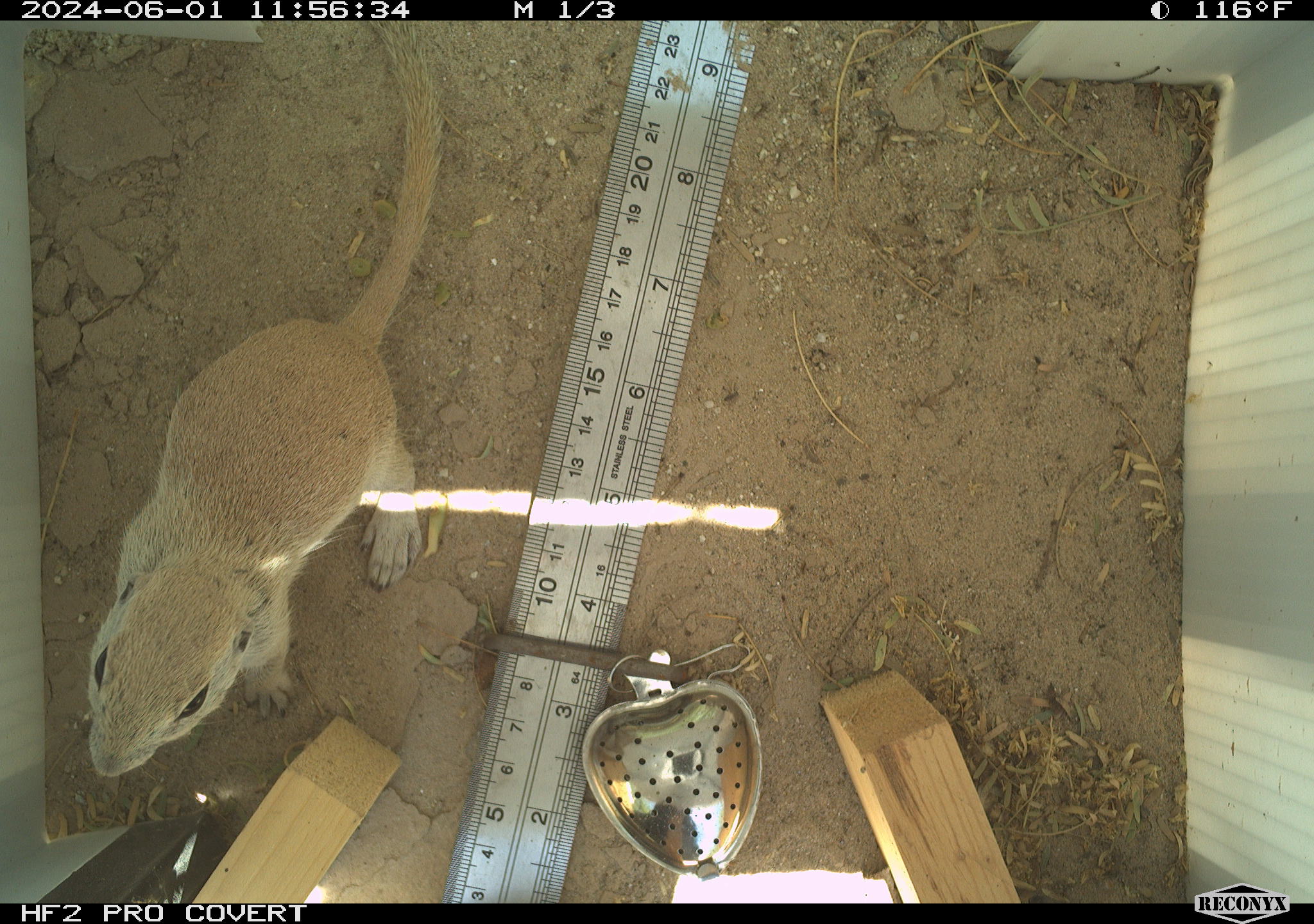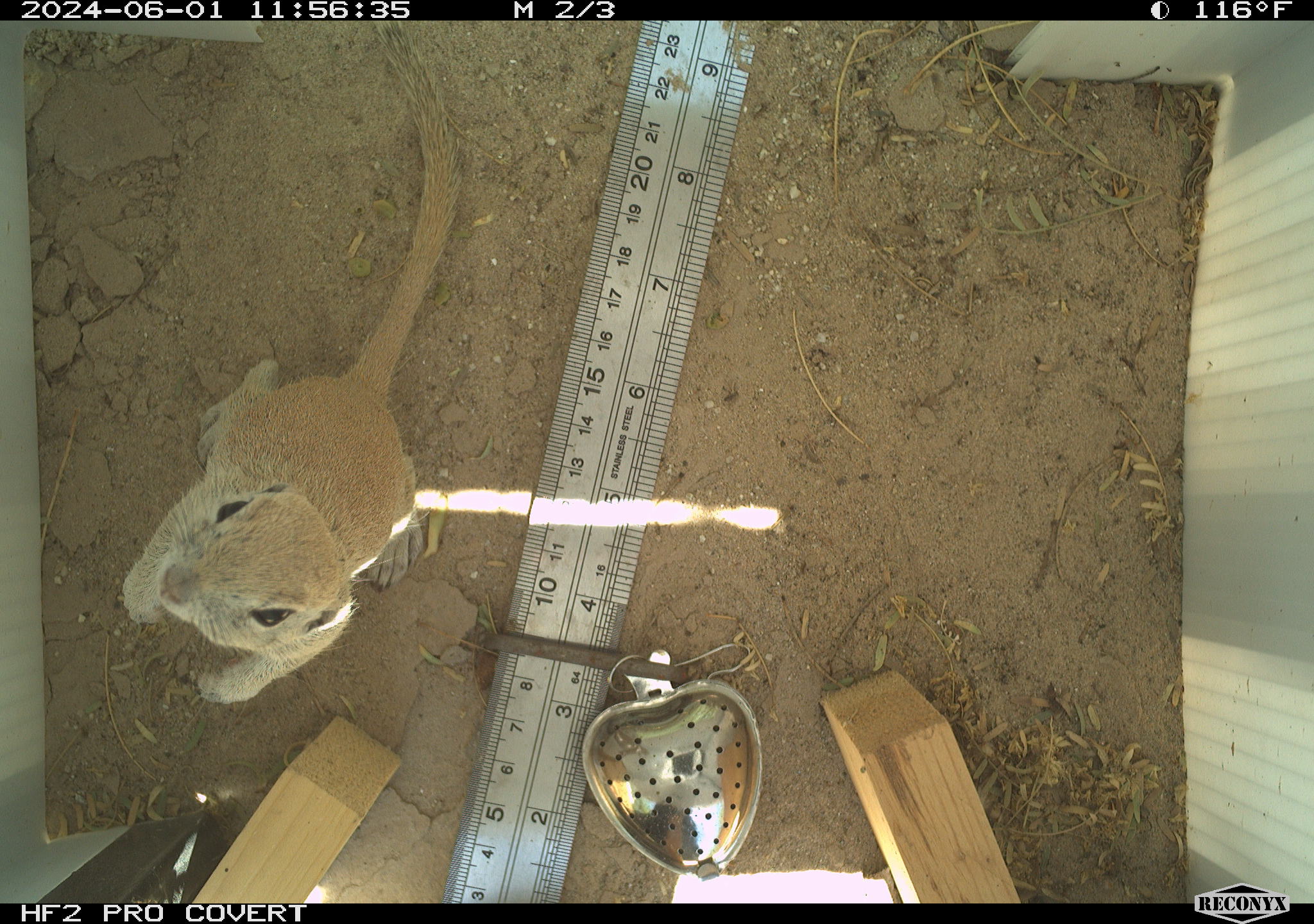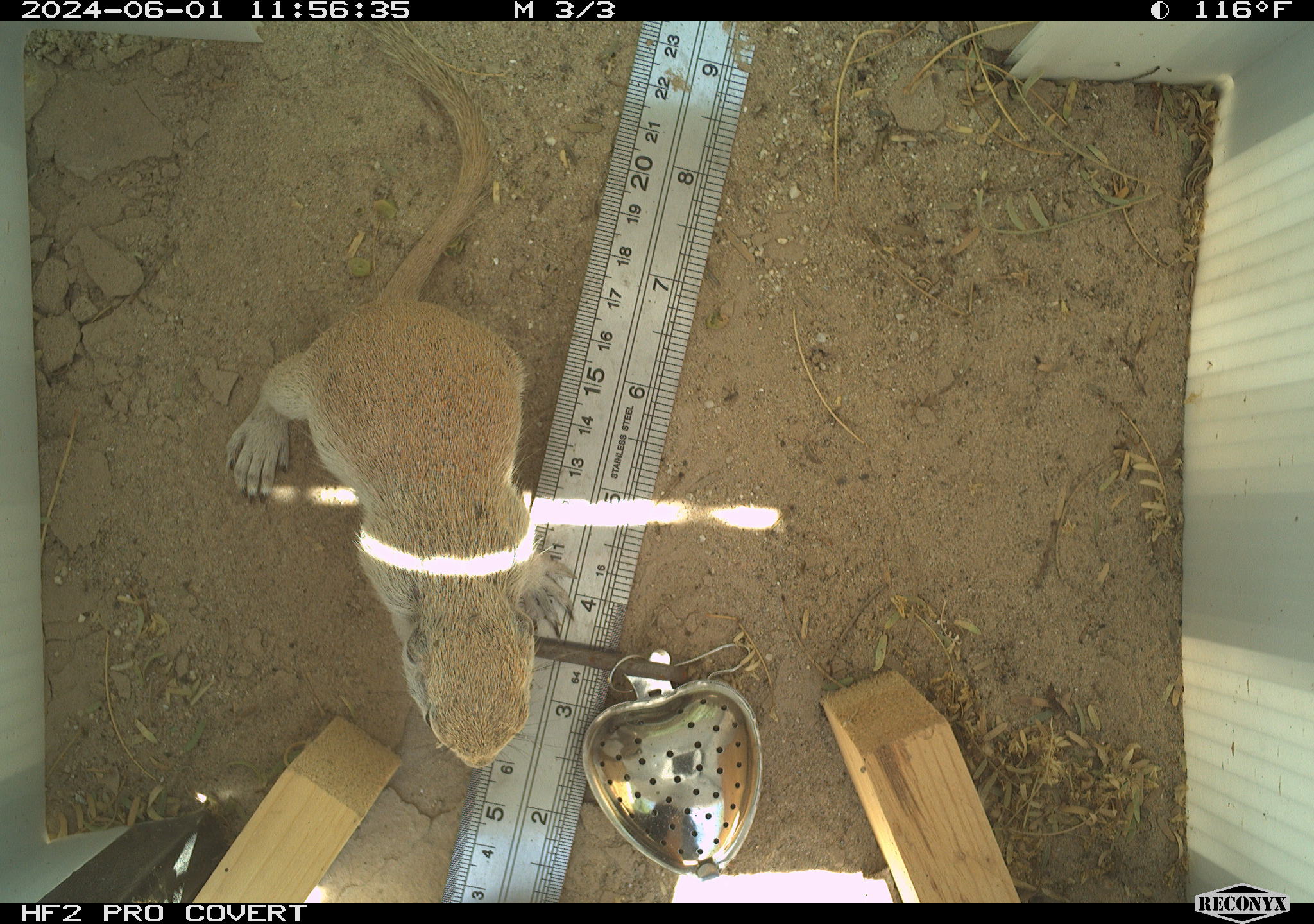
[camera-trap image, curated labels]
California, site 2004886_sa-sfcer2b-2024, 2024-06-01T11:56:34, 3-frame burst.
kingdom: Animalia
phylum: Chordata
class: Mammalia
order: Rodentia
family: Sciuridae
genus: Xerospermophilus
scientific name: Xerospermophilus tereticaudus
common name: round-tailed ground squirrel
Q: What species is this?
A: Round-tailed ground squirrel (Xerospermophilus tereticaudus).